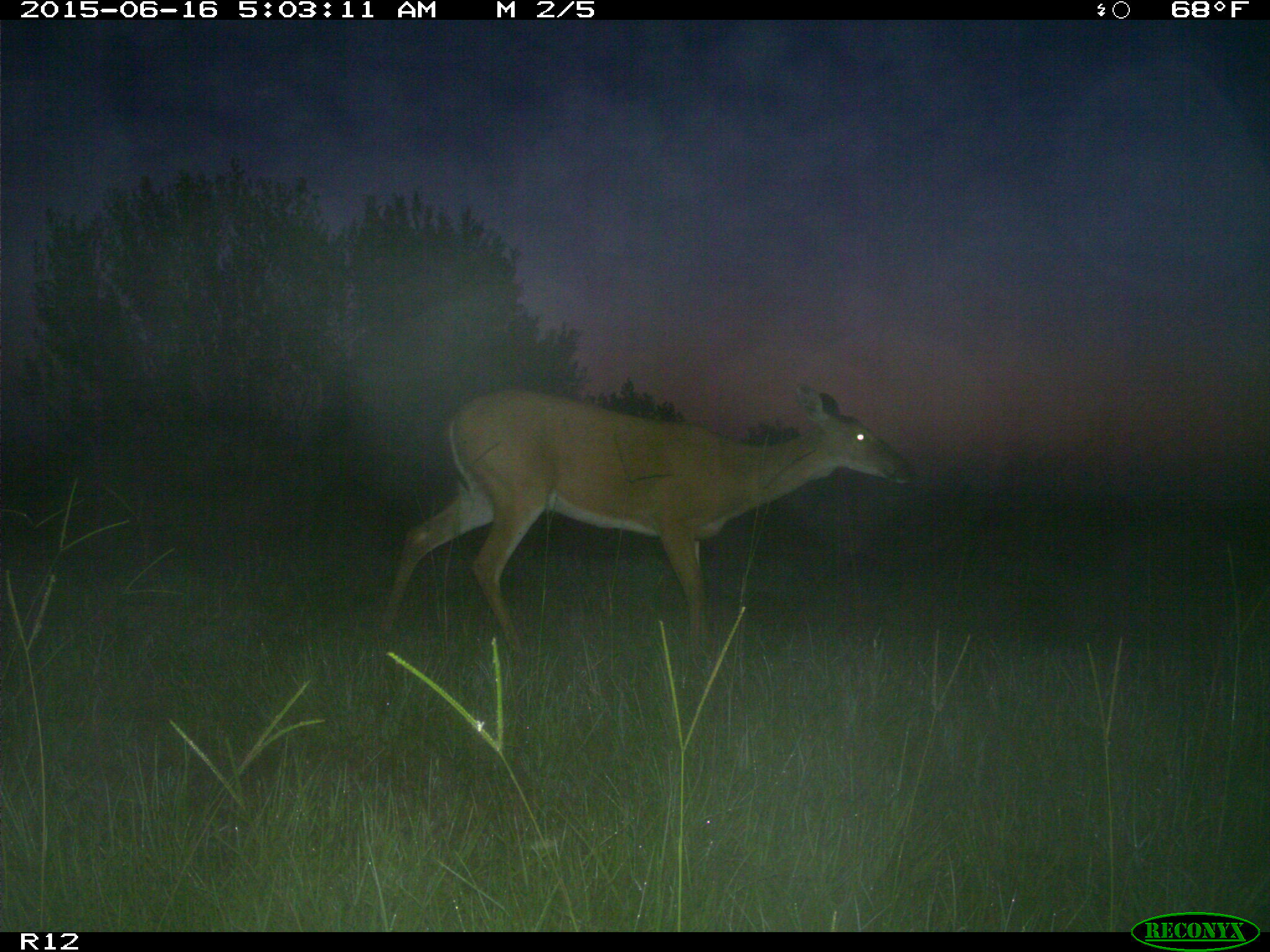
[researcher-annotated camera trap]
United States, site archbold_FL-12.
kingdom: Animalia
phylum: Chordata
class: Mammalia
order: Artiodactyla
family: Cervidae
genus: Odocoileus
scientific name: Odocoileus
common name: deer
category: unidentified deer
Unidentified deer (deer) (Odocoileus).